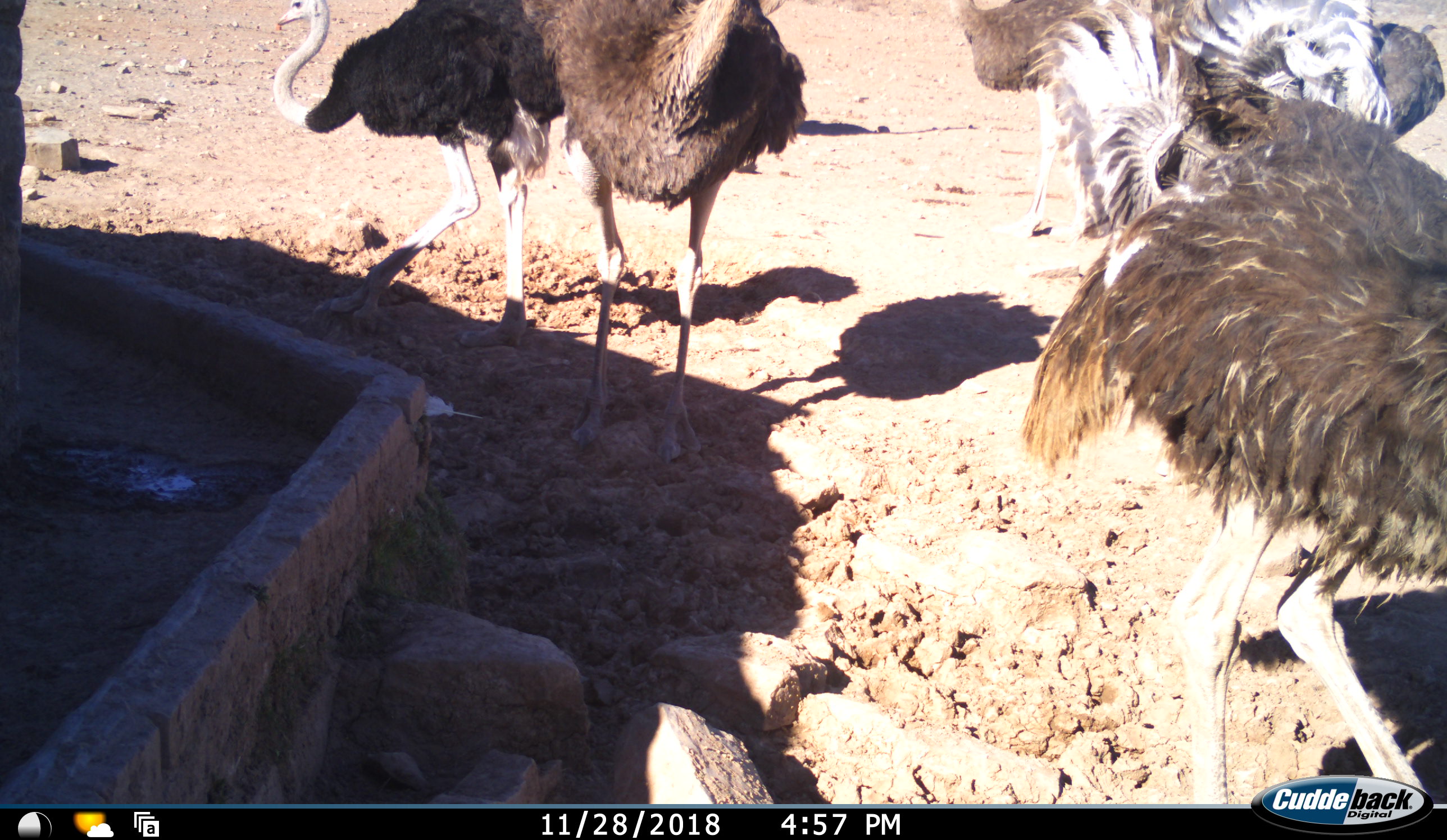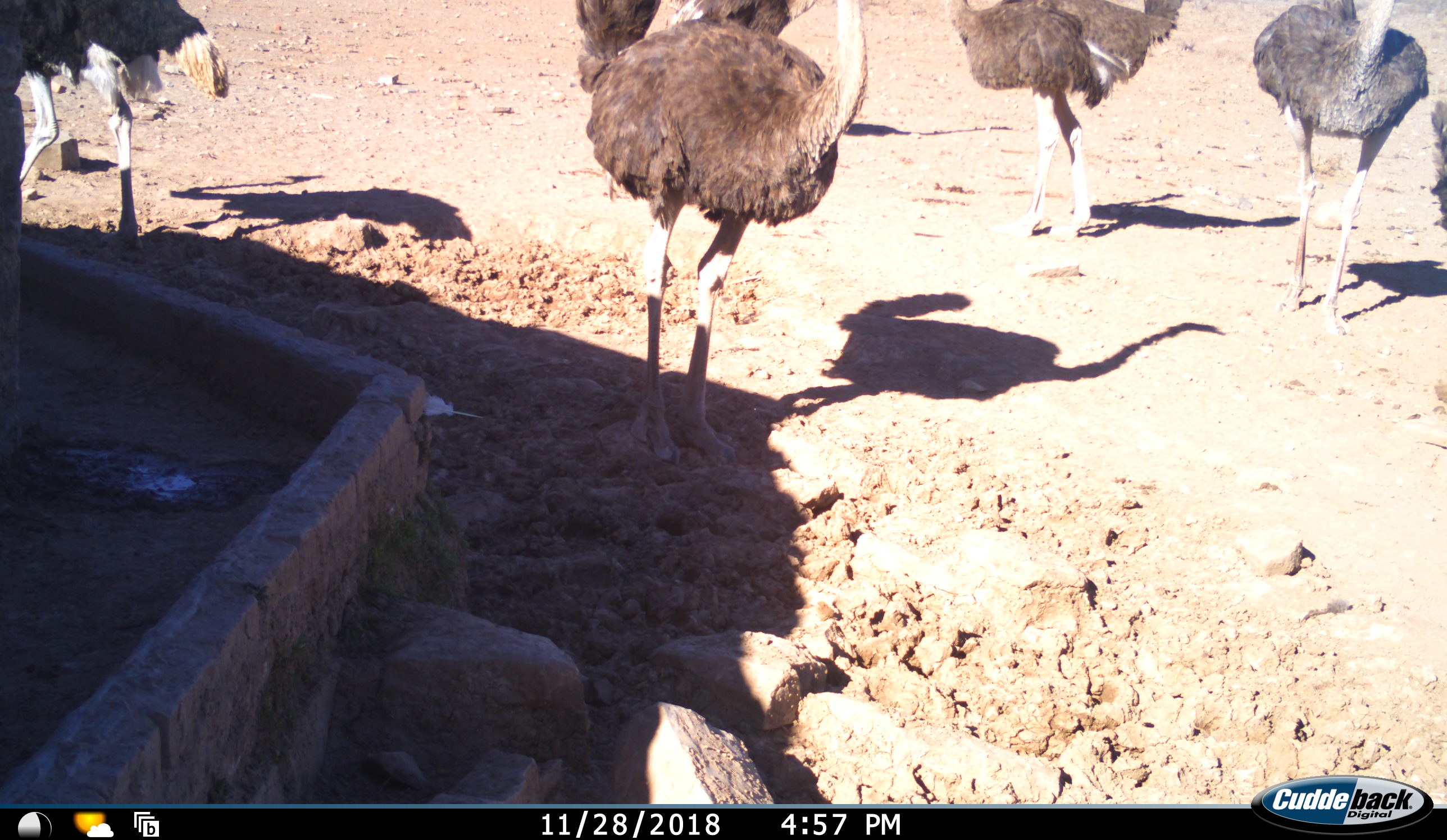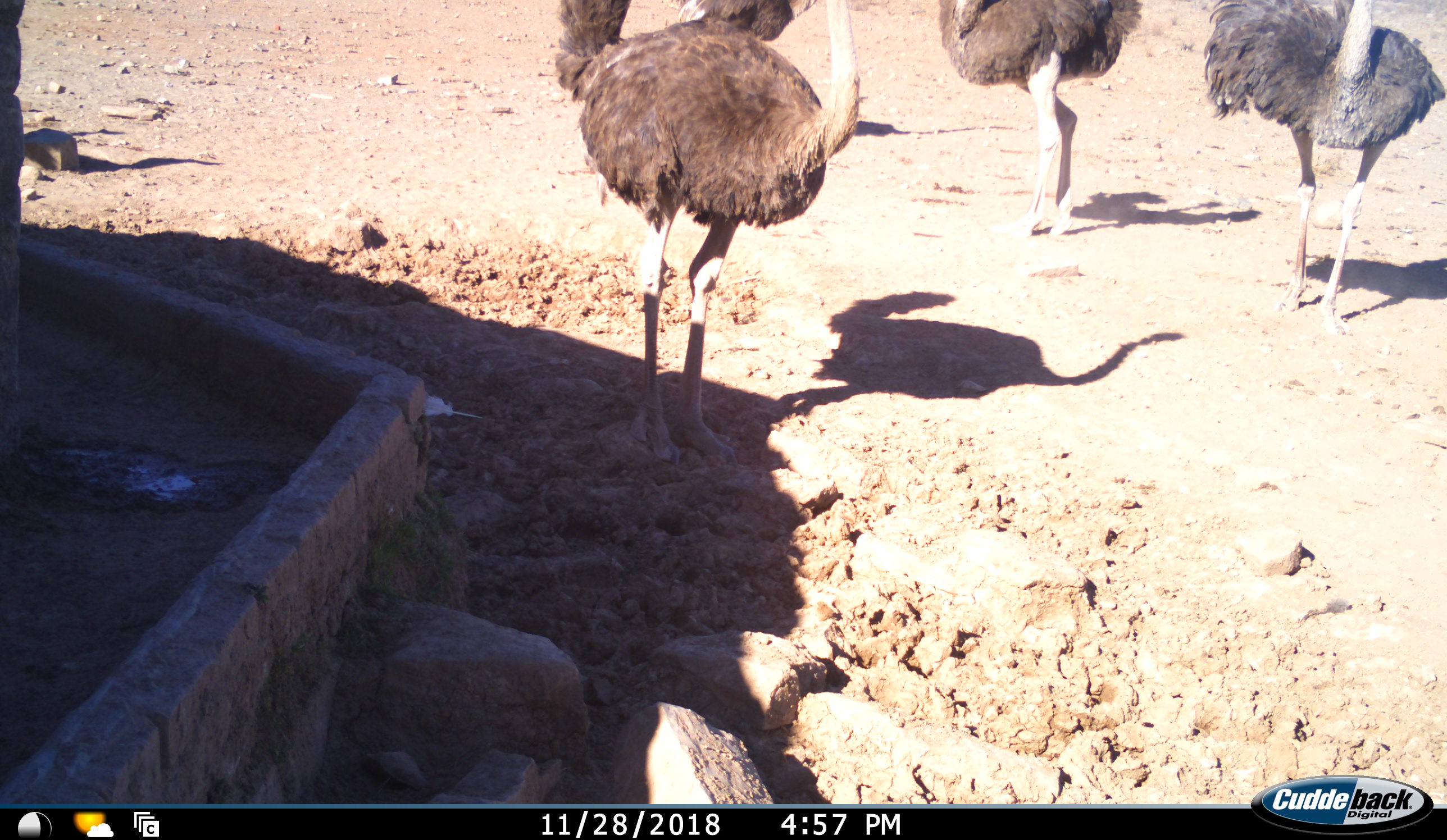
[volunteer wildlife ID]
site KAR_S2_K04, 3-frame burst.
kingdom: Animalia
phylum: Chordata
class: Aves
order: Struthioniformes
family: Struthionidae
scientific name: Struthionidae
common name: ostrich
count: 6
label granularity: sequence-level